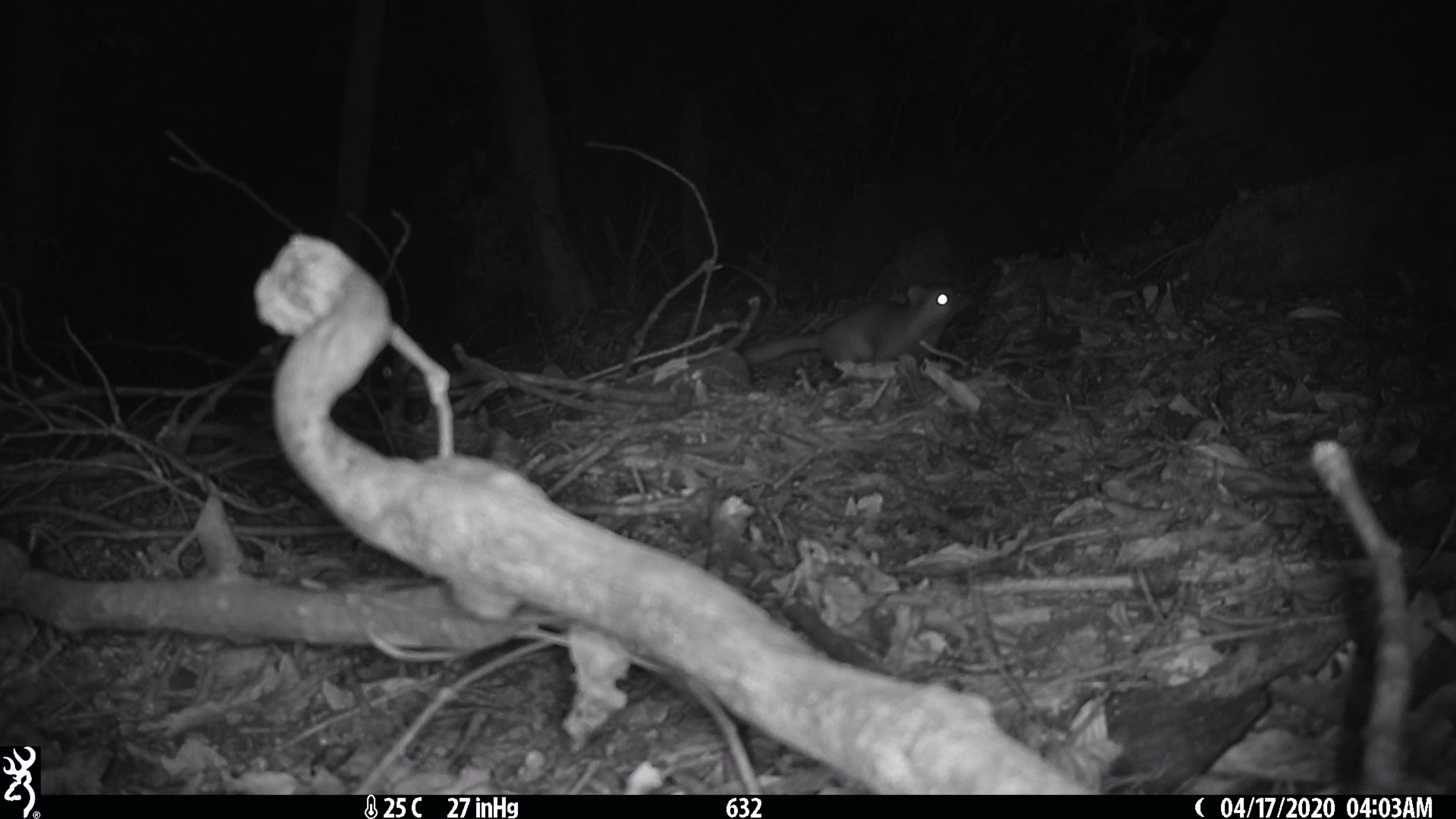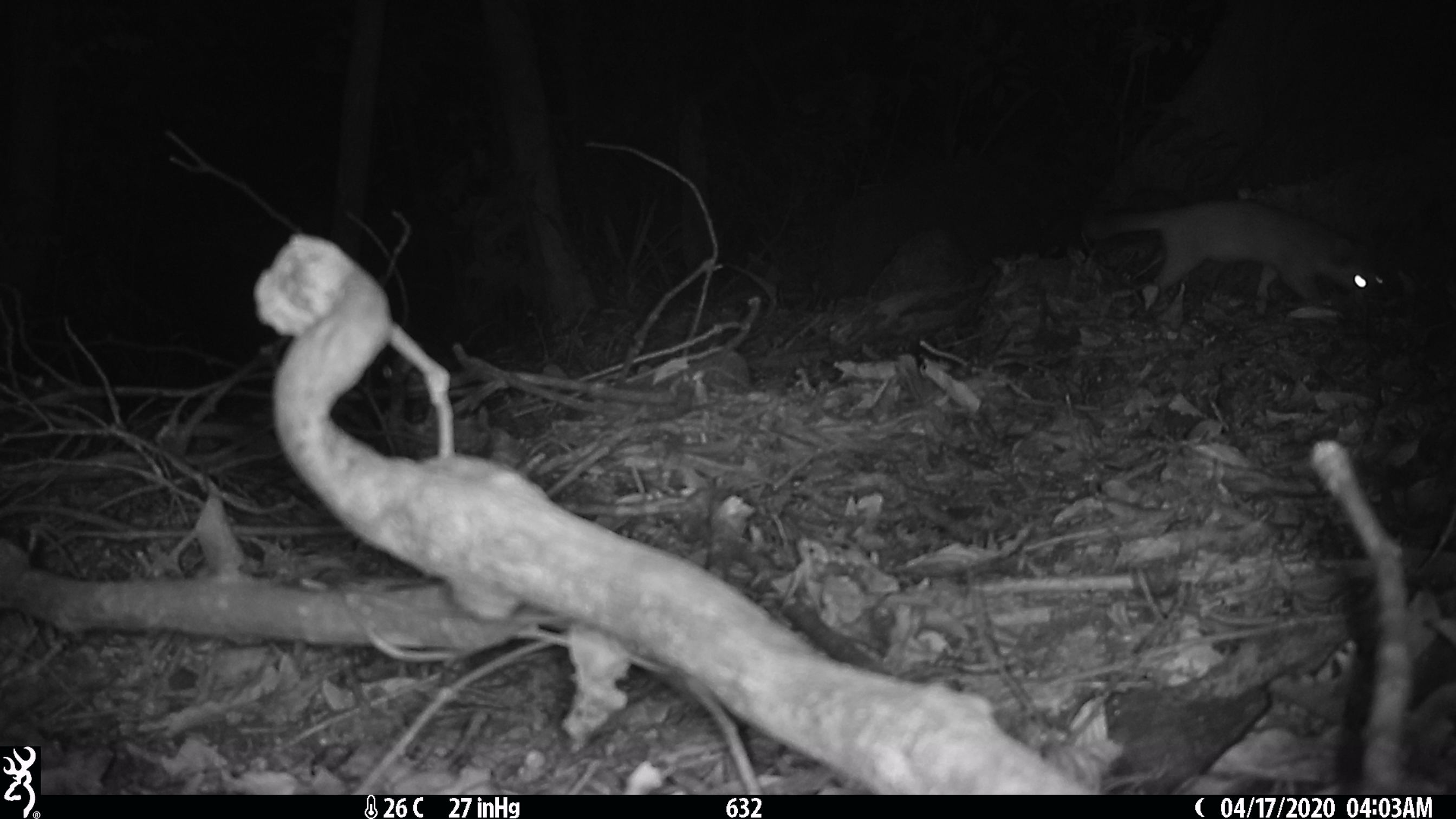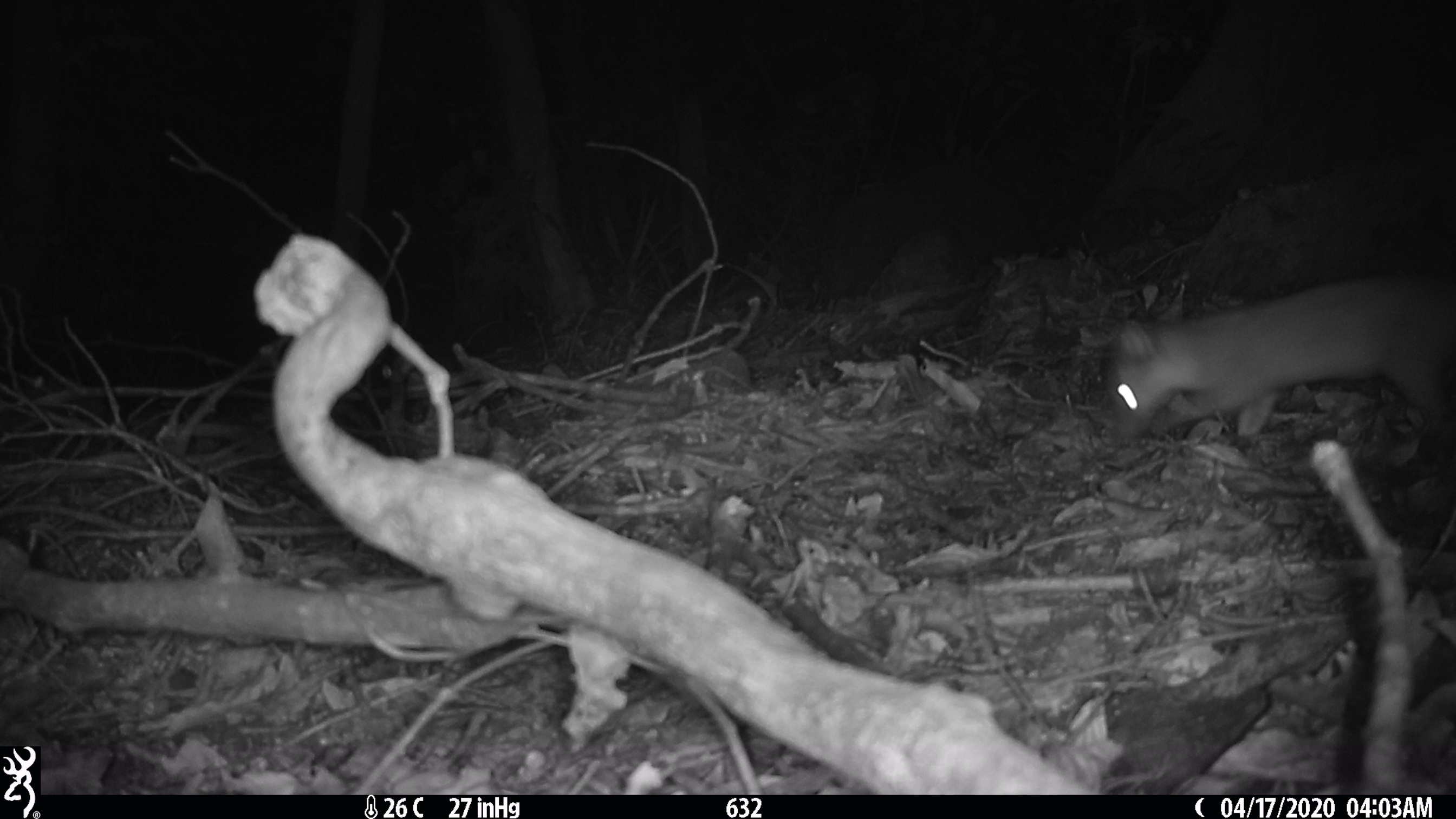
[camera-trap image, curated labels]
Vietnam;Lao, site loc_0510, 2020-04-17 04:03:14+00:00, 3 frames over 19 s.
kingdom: Animalia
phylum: Chordata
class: Mammalia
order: Carnivora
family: Mustelidae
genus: Melogale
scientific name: Melogale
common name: ferret badger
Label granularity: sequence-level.